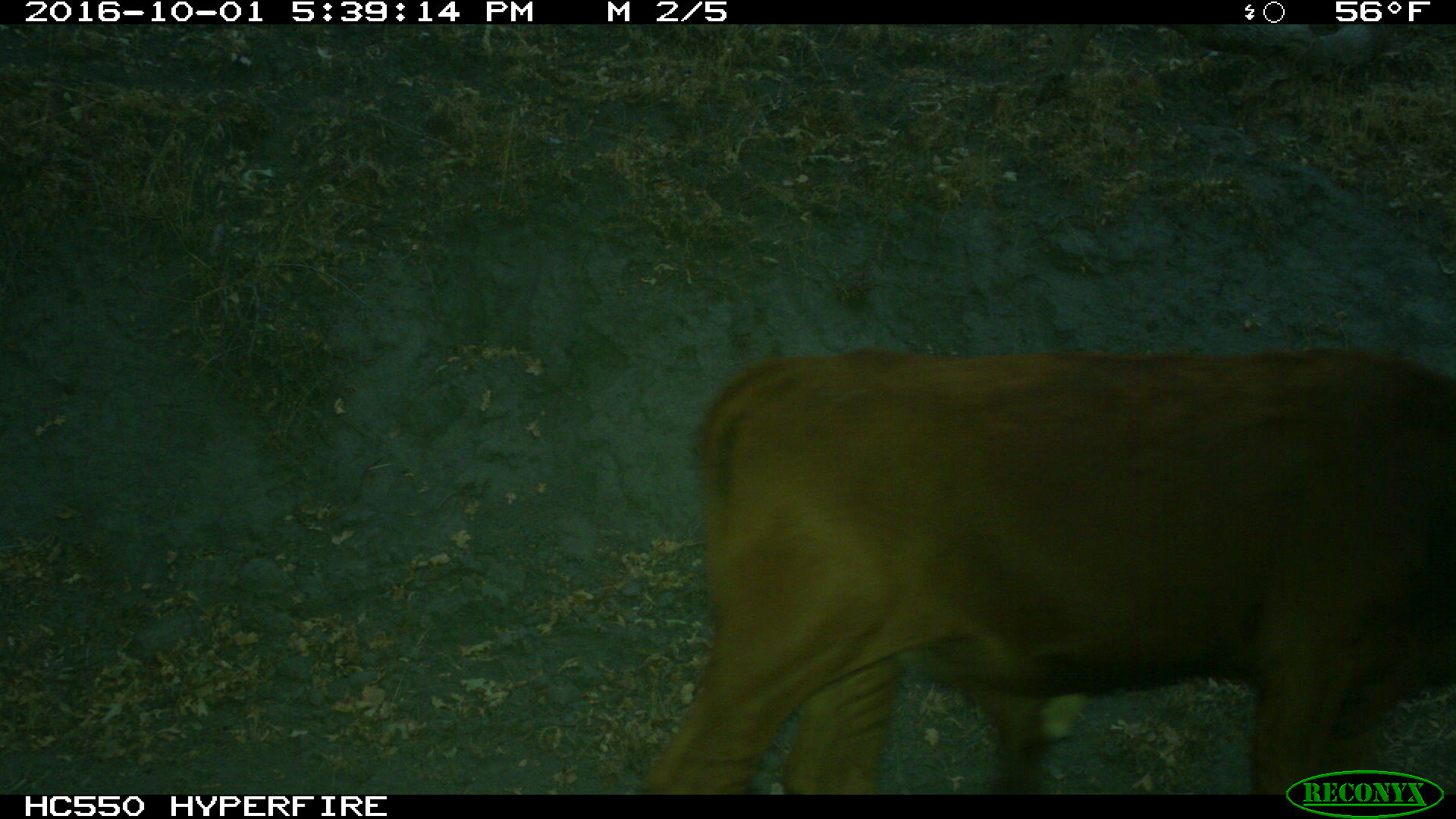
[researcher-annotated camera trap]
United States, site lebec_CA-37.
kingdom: Animalia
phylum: Chordata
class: Mammalia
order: Artiodactyla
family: Bovidae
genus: Bos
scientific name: Bos taurus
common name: domestic cow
Bos taurus (domestic cow).